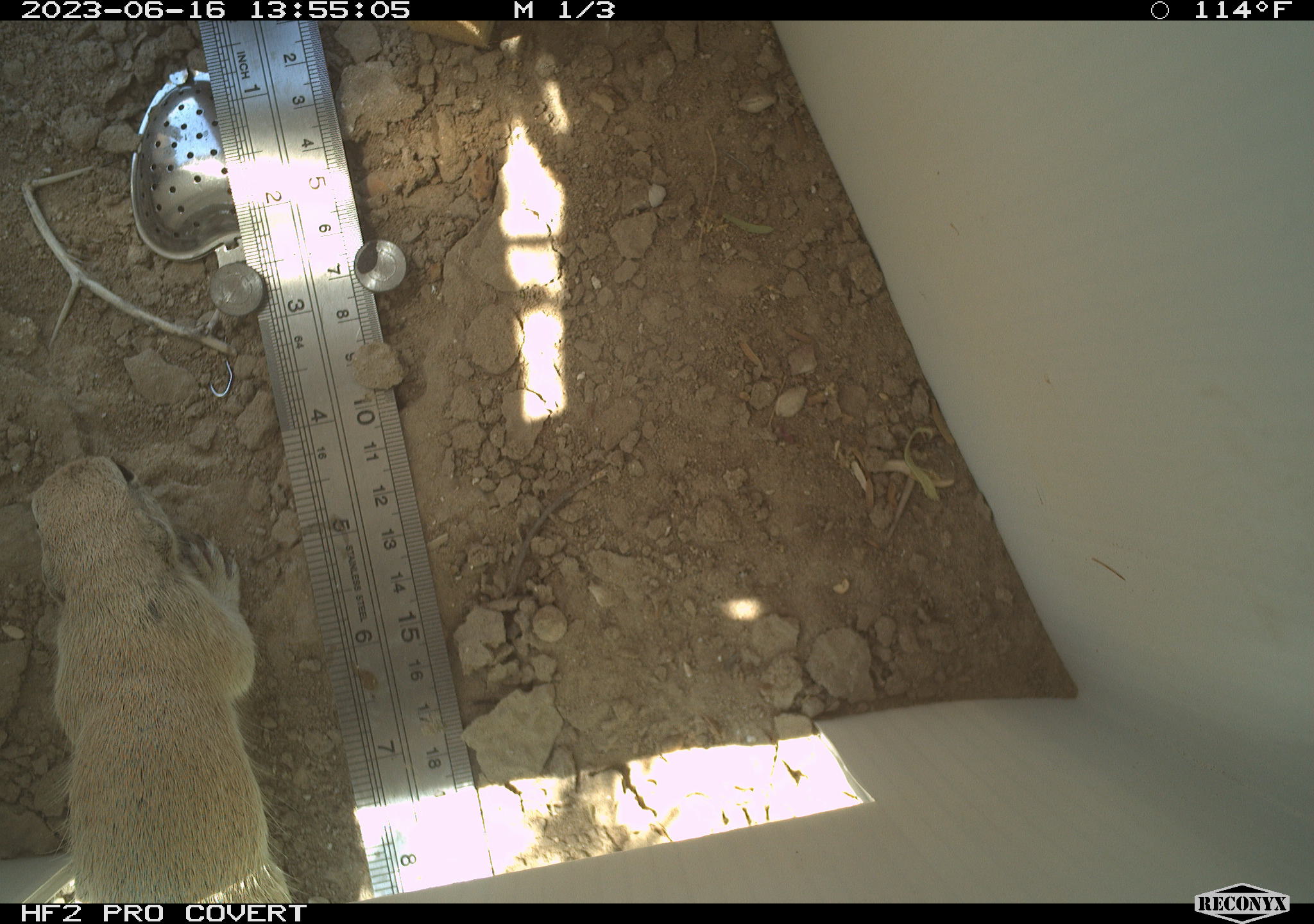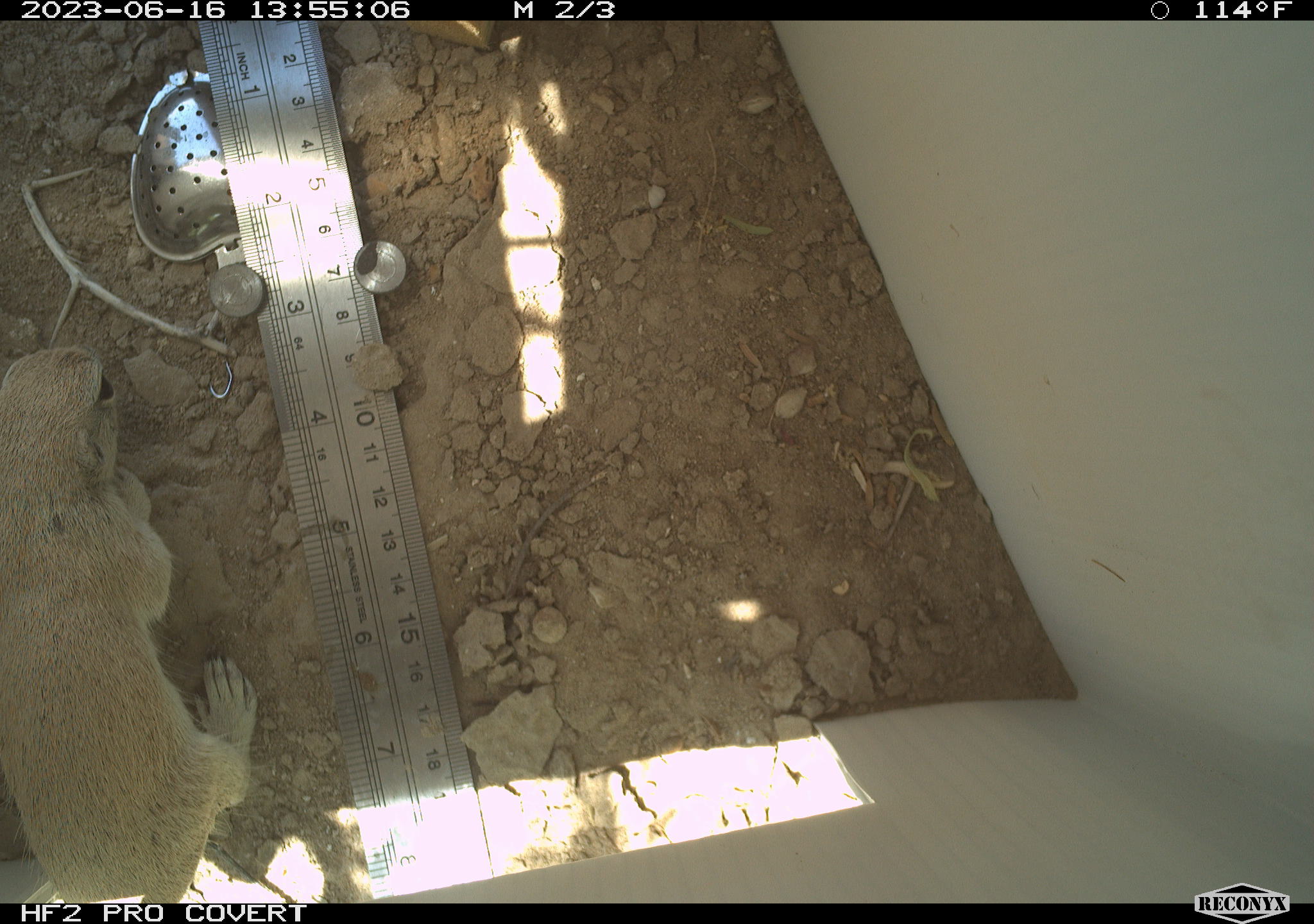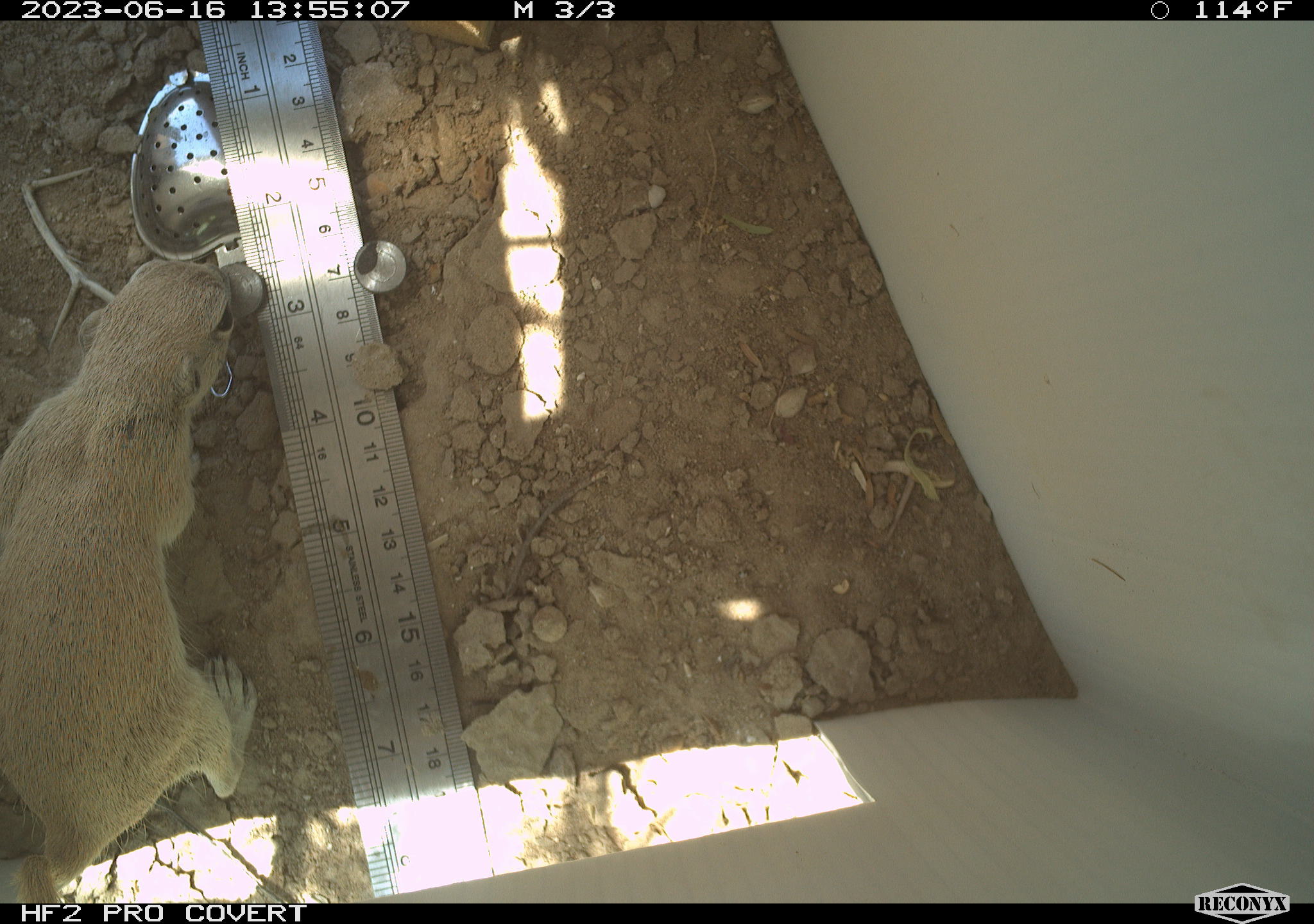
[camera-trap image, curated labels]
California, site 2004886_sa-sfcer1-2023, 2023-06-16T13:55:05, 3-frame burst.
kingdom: Animalia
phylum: Chordata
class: Mammalia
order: Rodentia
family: Sciuridae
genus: Xerospermophilus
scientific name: Xerospermophilus tereticaudus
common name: round-tailed ground squirrel